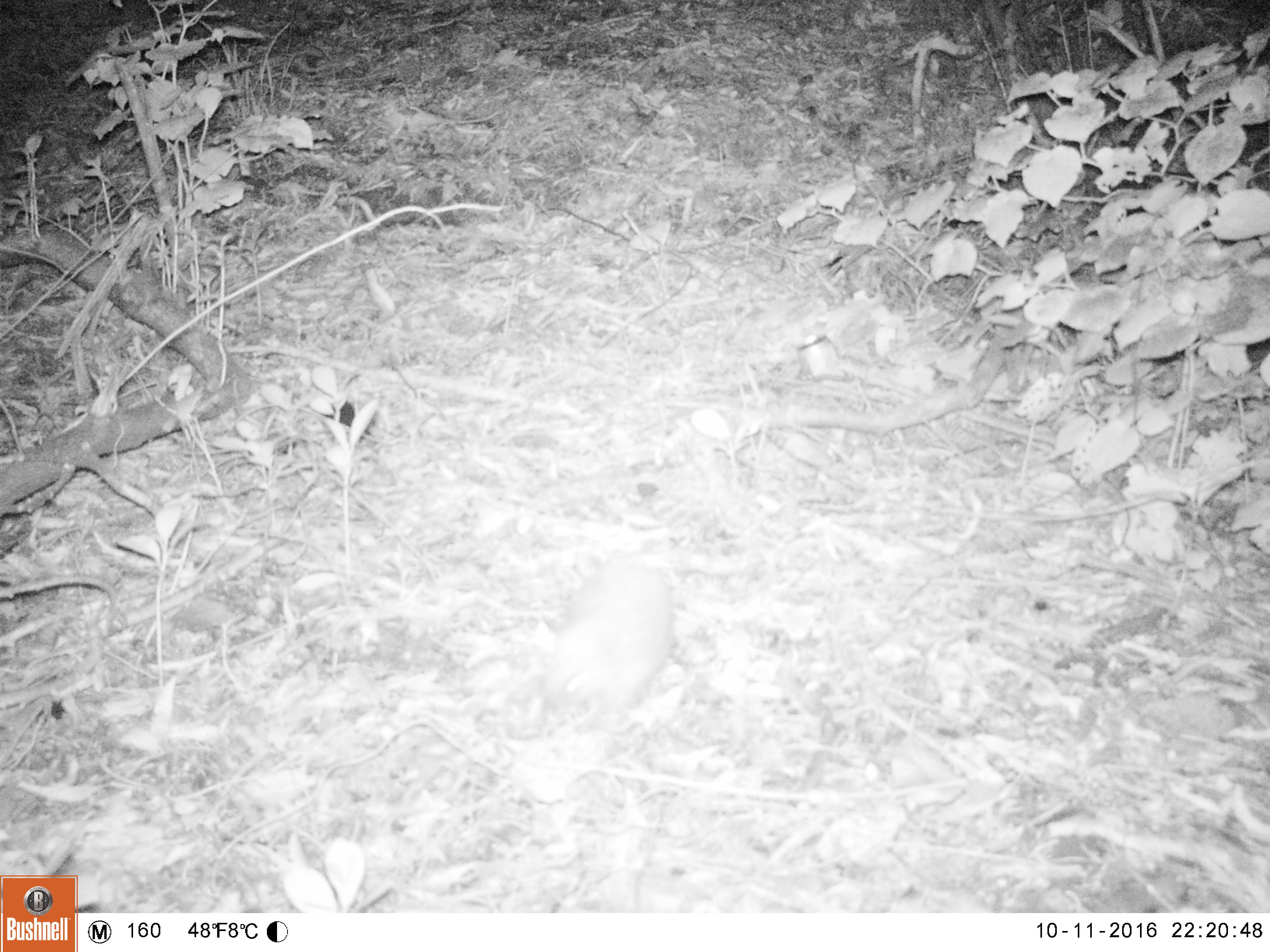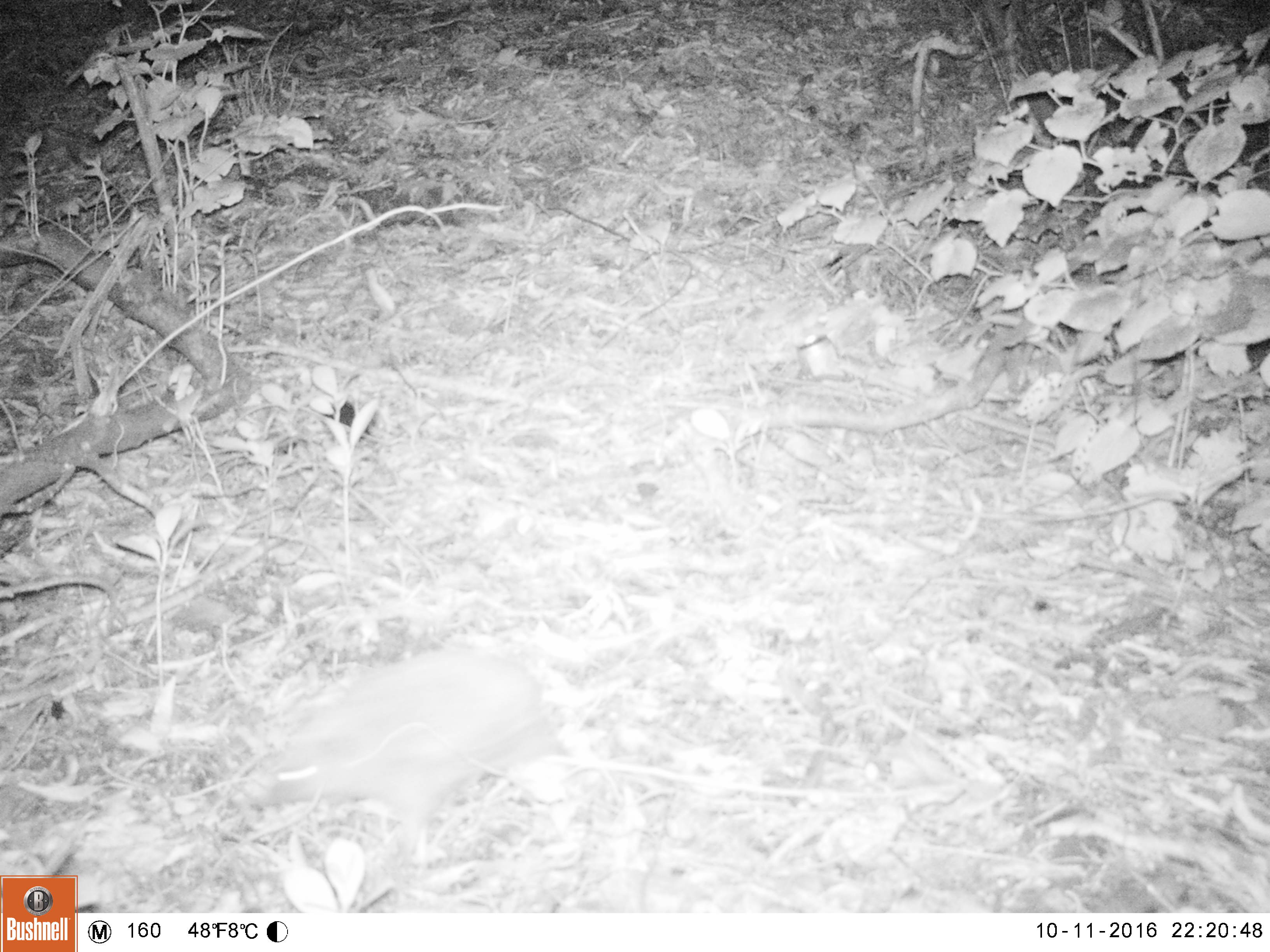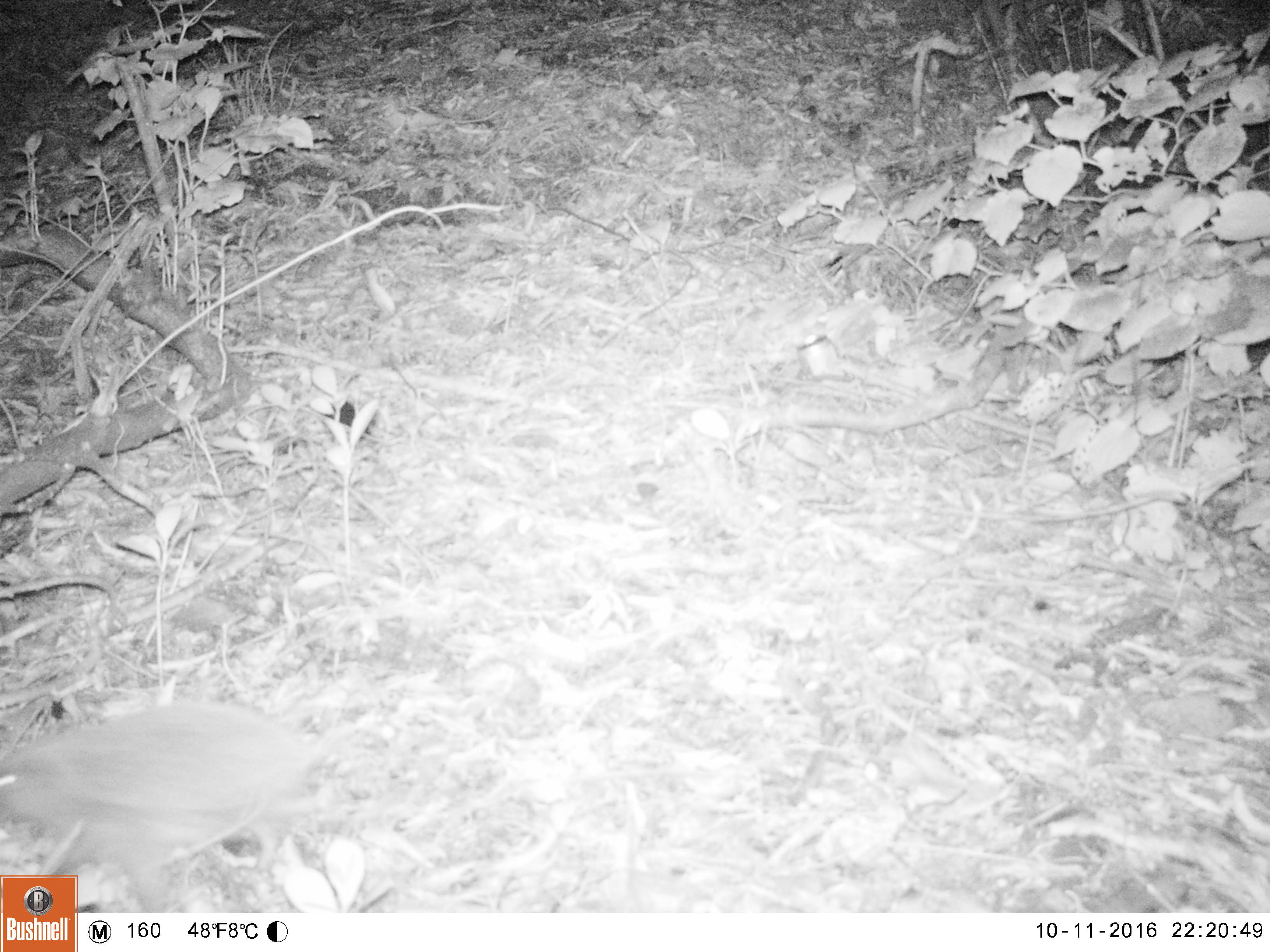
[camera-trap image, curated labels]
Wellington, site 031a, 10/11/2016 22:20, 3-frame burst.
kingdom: Animalia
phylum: Chordata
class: Mammalia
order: Eulipotyphla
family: Erinaceidae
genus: Erinaceus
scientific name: Erinaceus europaeus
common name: hedgehog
Hedgehog (Erinaceus europaeus).